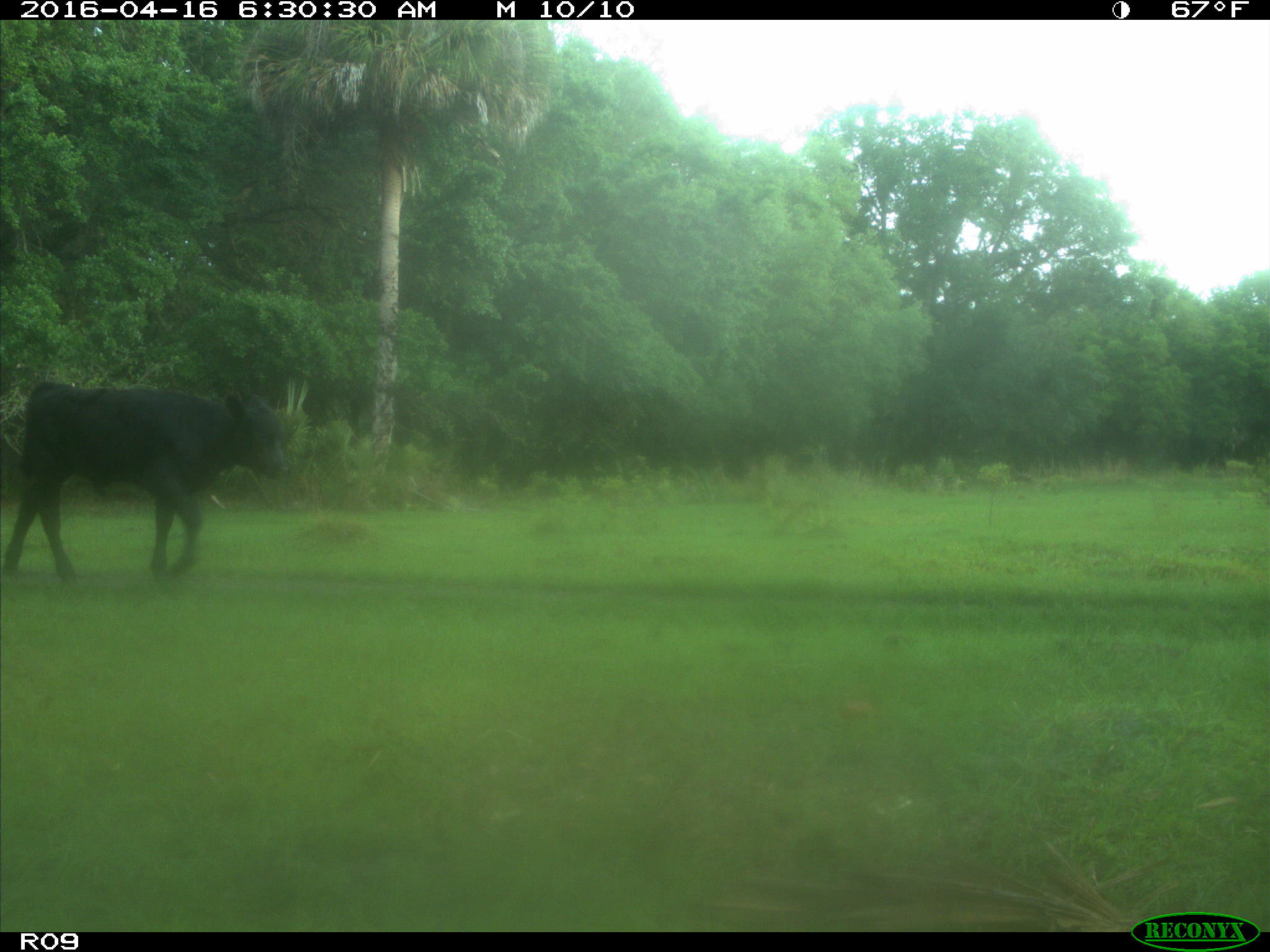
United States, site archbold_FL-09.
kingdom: Animalia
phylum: Chordata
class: Mammalia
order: Artiodactyla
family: Bovidae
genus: Bos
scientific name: Bos taurus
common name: domestic cow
Bos taurus (domestic cow).